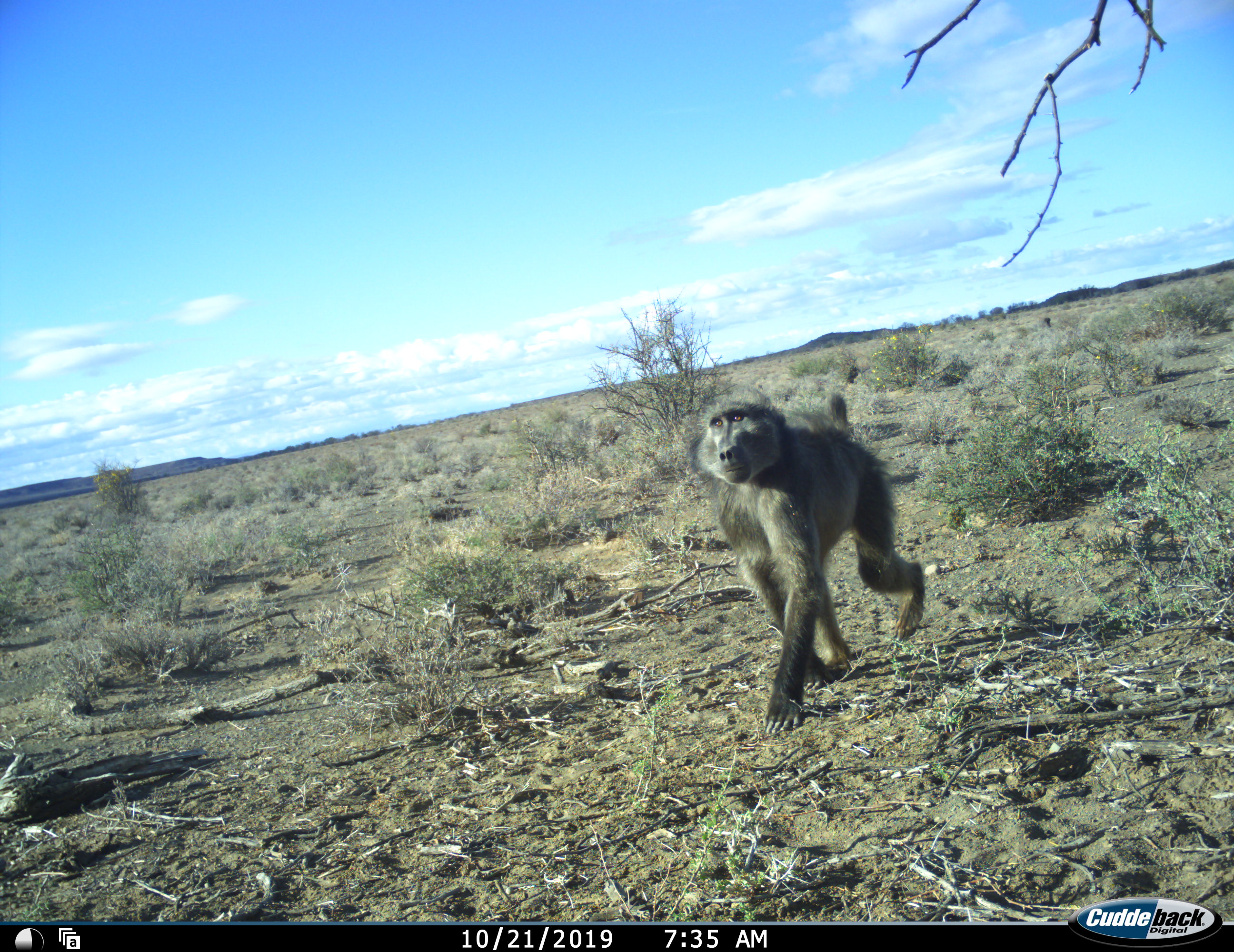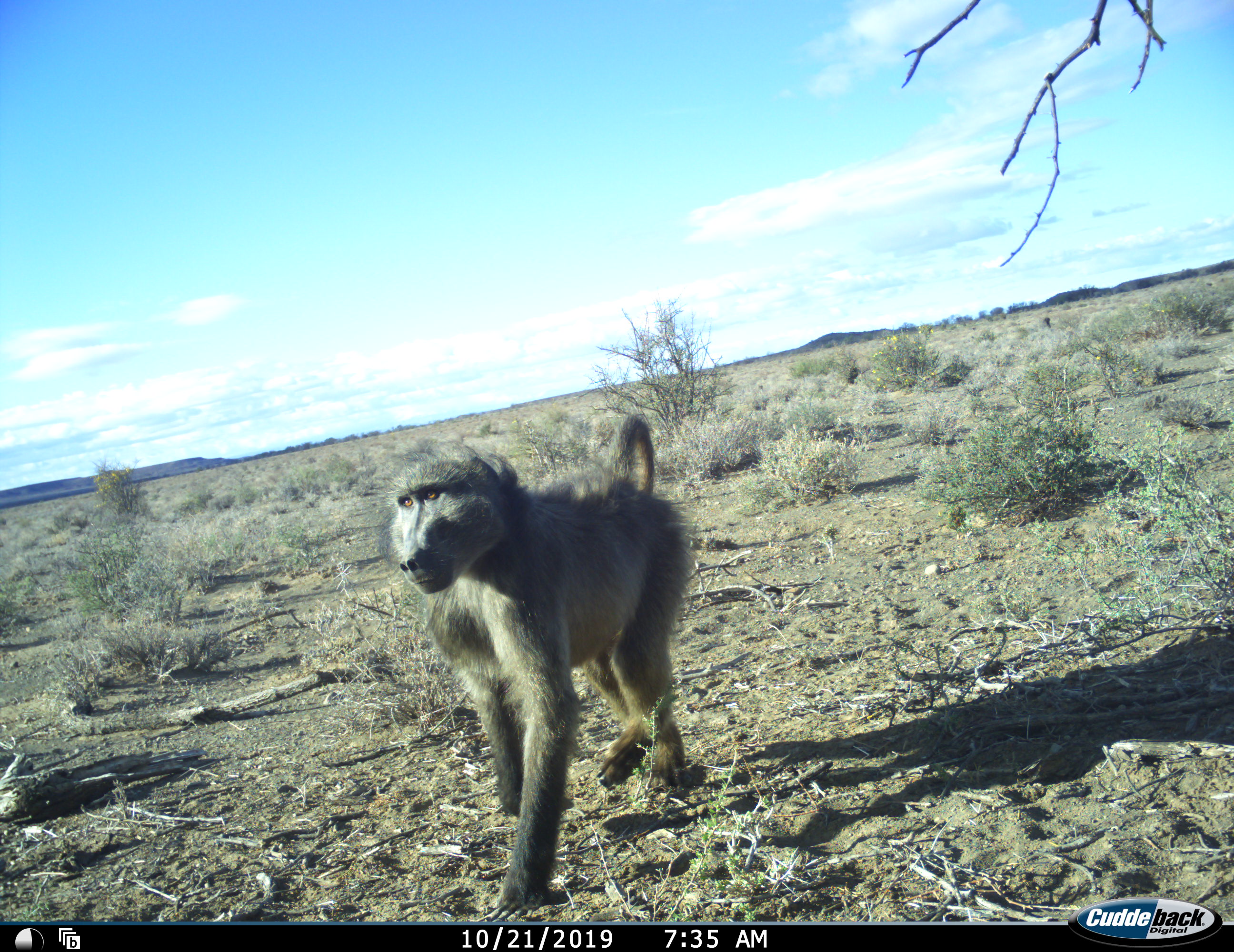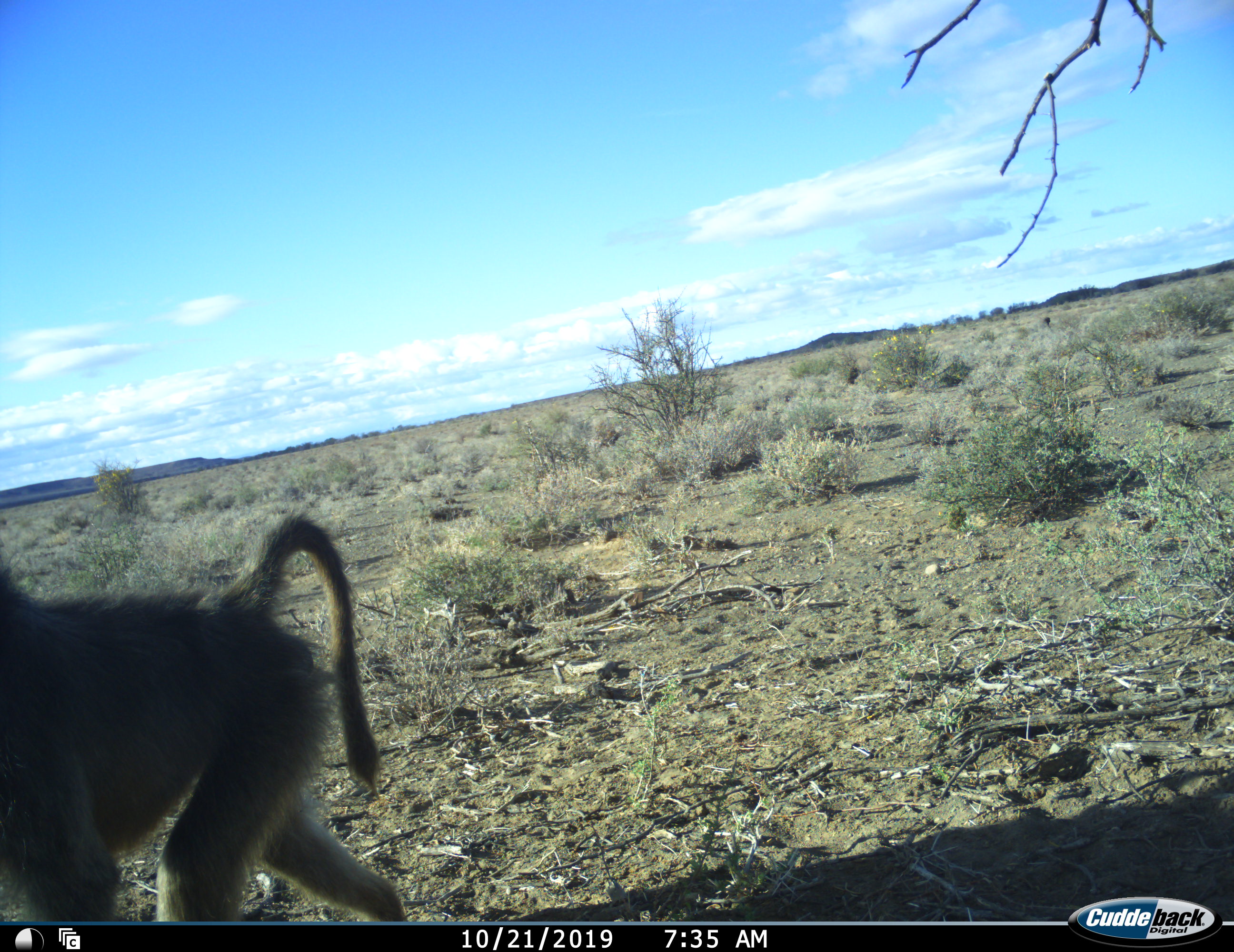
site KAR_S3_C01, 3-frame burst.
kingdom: Animalia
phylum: Chordata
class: Mammalia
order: Primates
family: Cercopithecidae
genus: Papio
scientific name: Papio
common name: baboon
Baboon (Papio), count 1. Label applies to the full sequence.